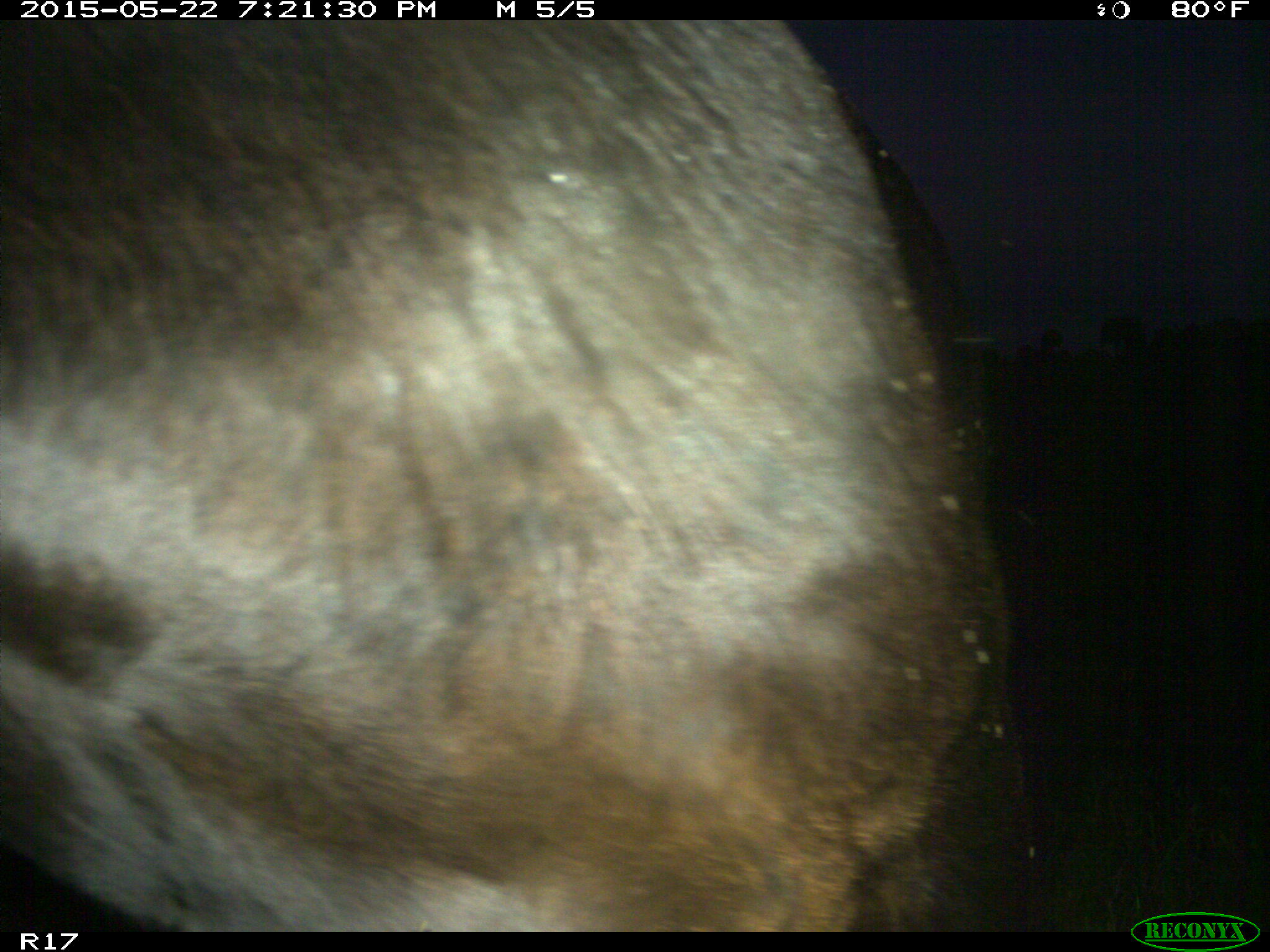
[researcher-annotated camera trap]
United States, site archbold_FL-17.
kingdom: Animalia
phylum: Chordata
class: Mammalia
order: Artiodactyla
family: Bovidae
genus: Bos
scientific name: Bos taurus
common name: domestic cow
Bos taurus (domestic cow).